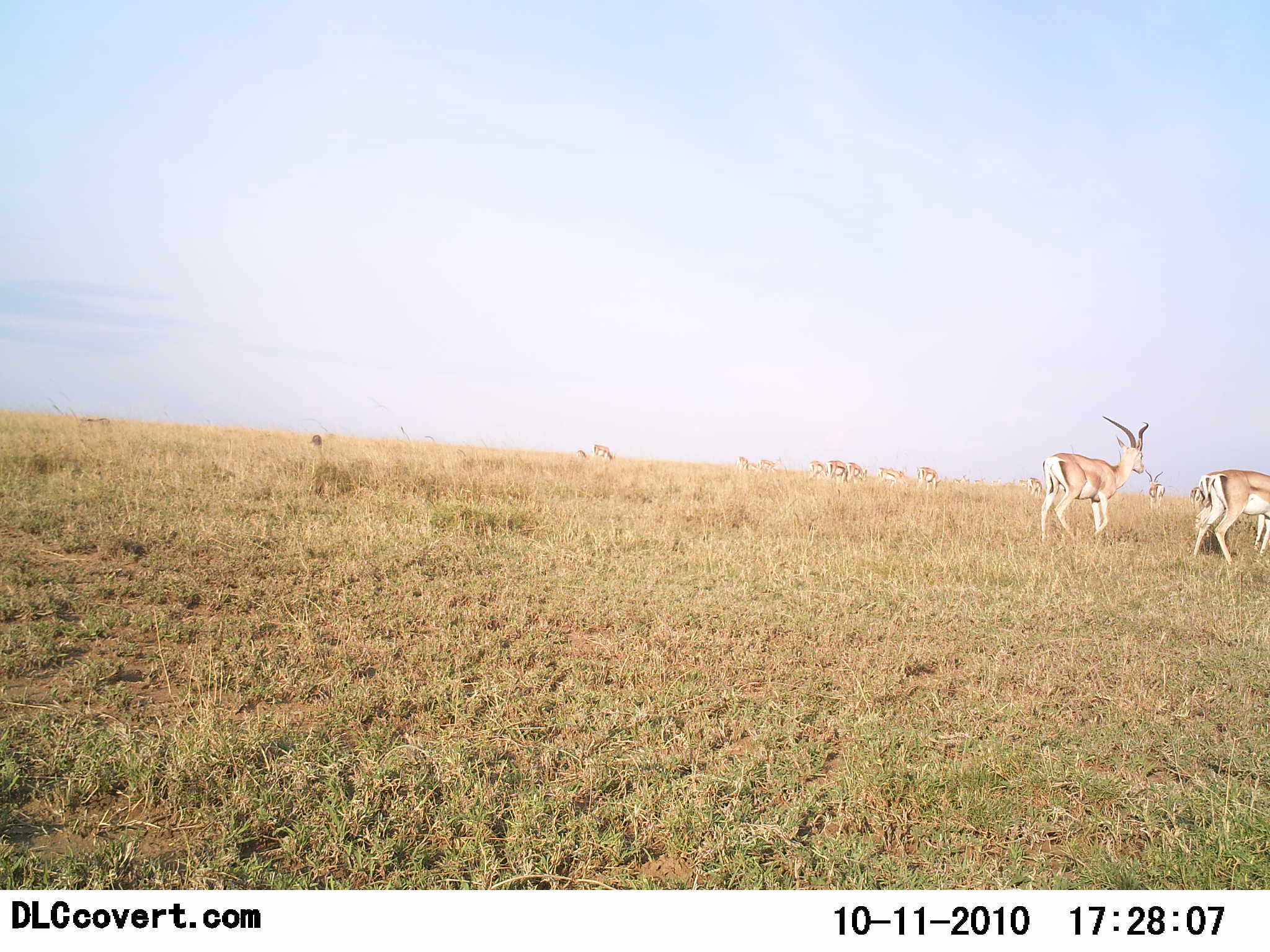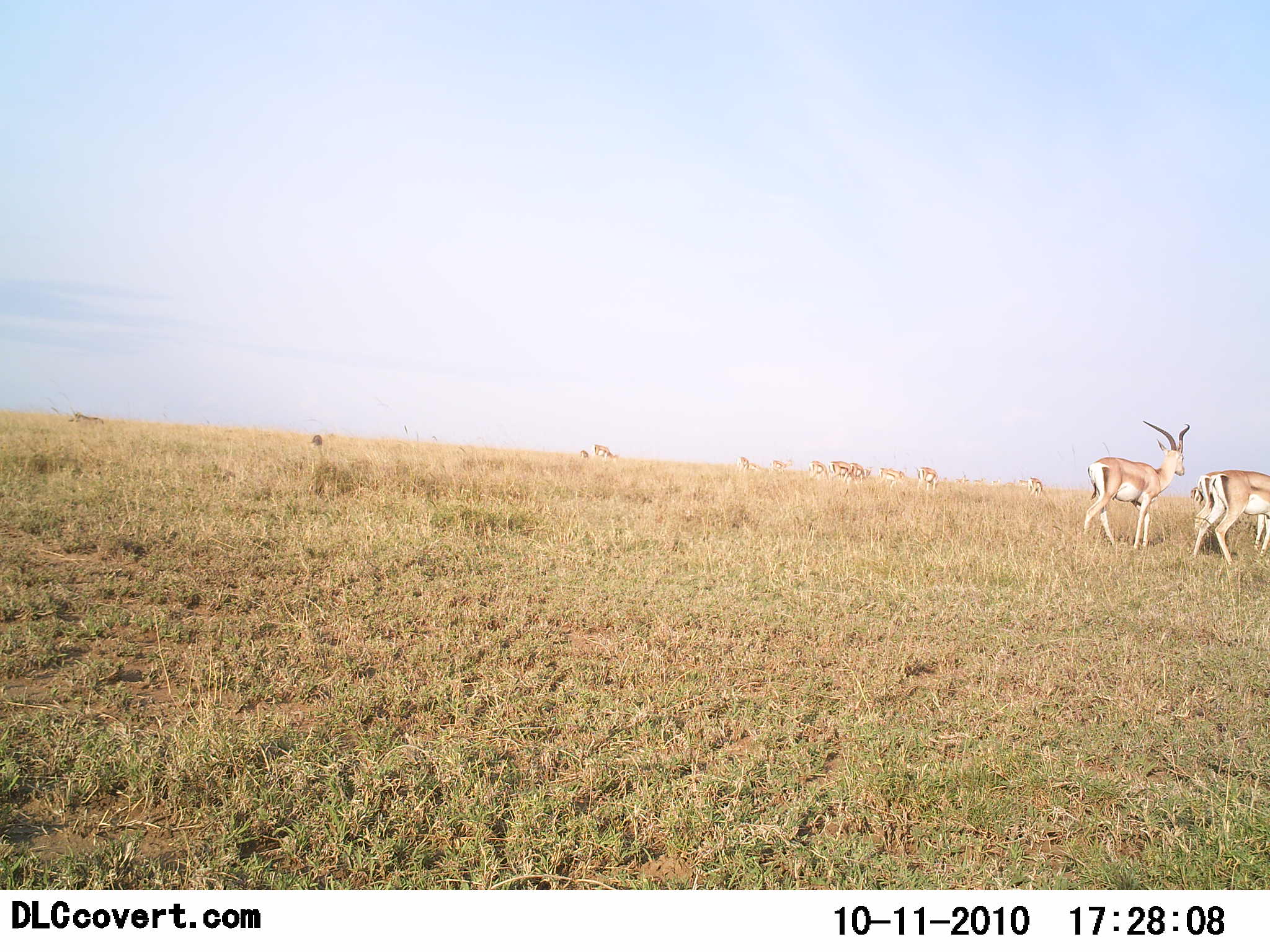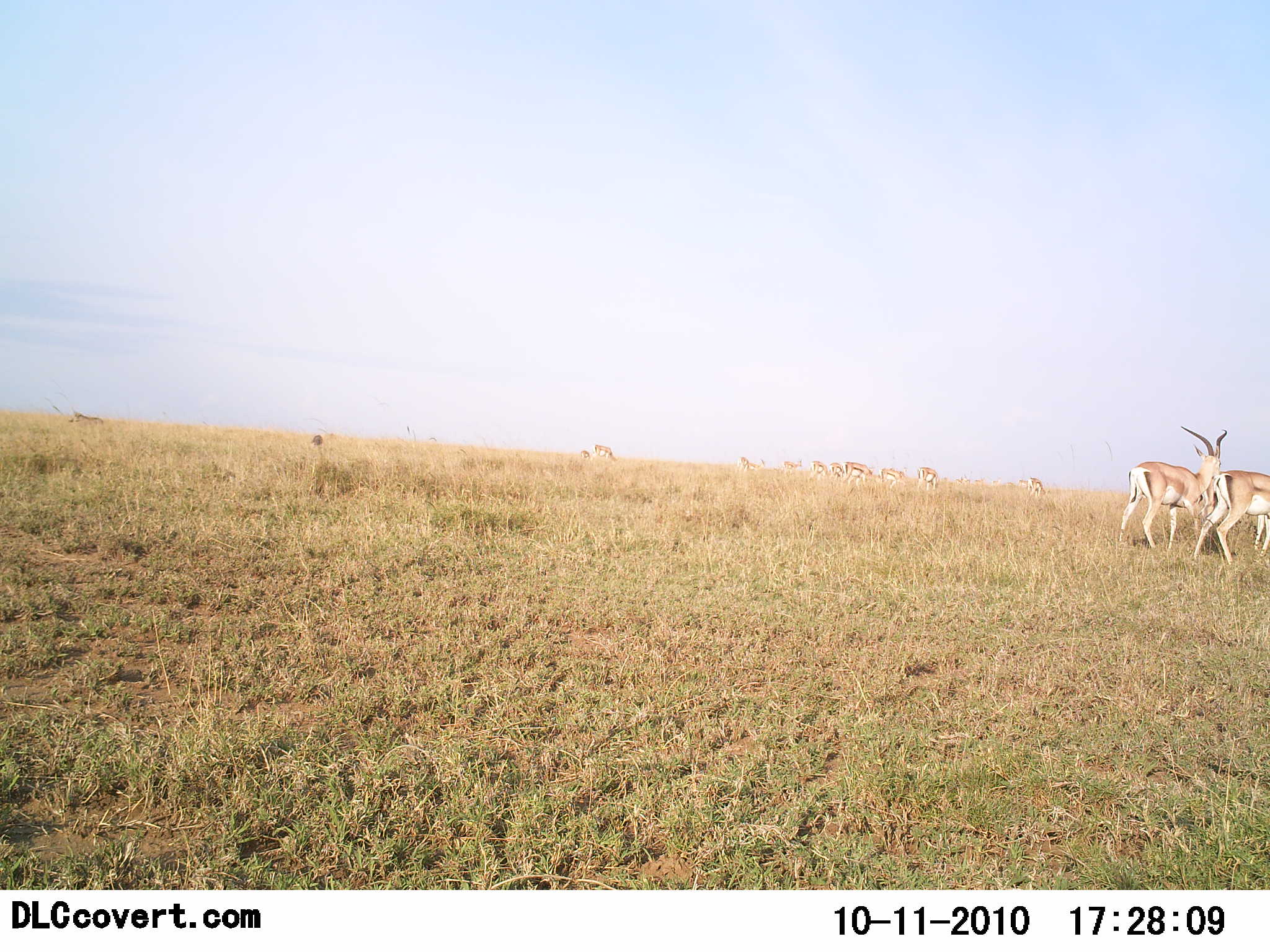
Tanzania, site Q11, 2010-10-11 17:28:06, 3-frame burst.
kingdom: Animalia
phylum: Chordata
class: Mammalia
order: Artiodactyla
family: Bovidae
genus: Nanger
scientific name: Nanger granti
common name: grant's gazelle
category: gazellegrants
Gazellegrants (grant's gazelle) (Nanger granti), count 3. Behavior (volunteer vote fractions): standing 70%, resting 0%, moving 40%, interacting 0%. Young present (vote fraction): 0%. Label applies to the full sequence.